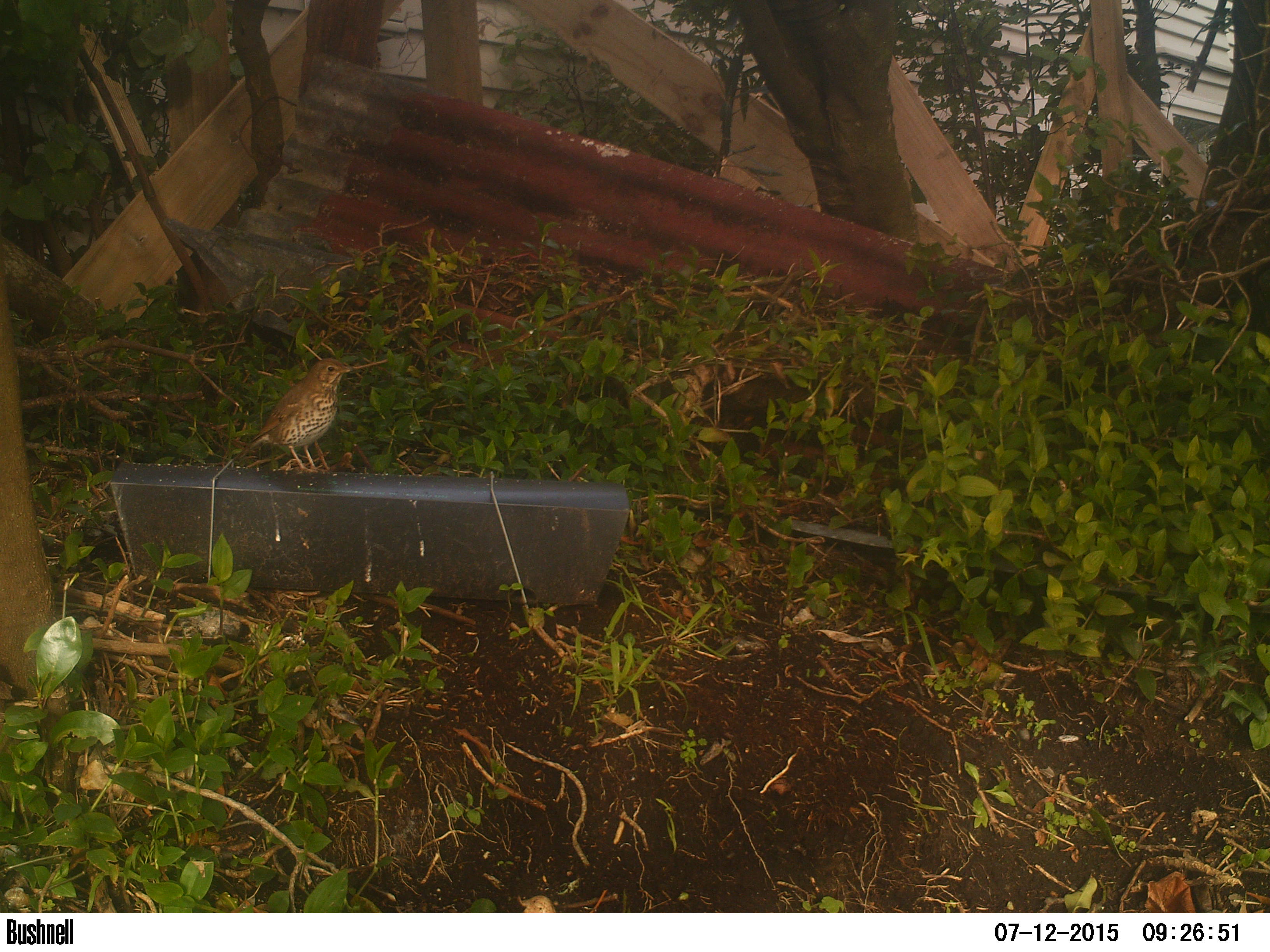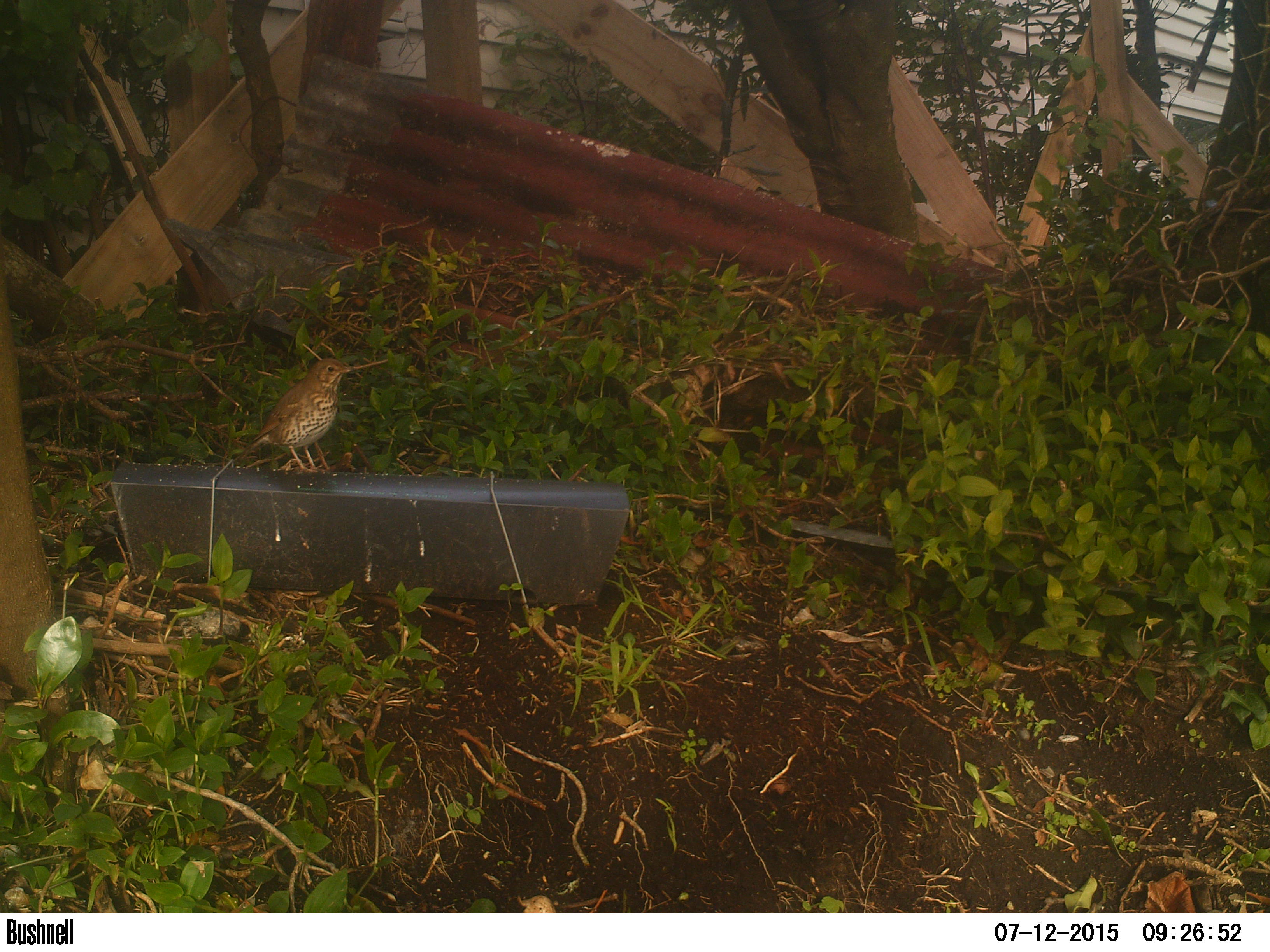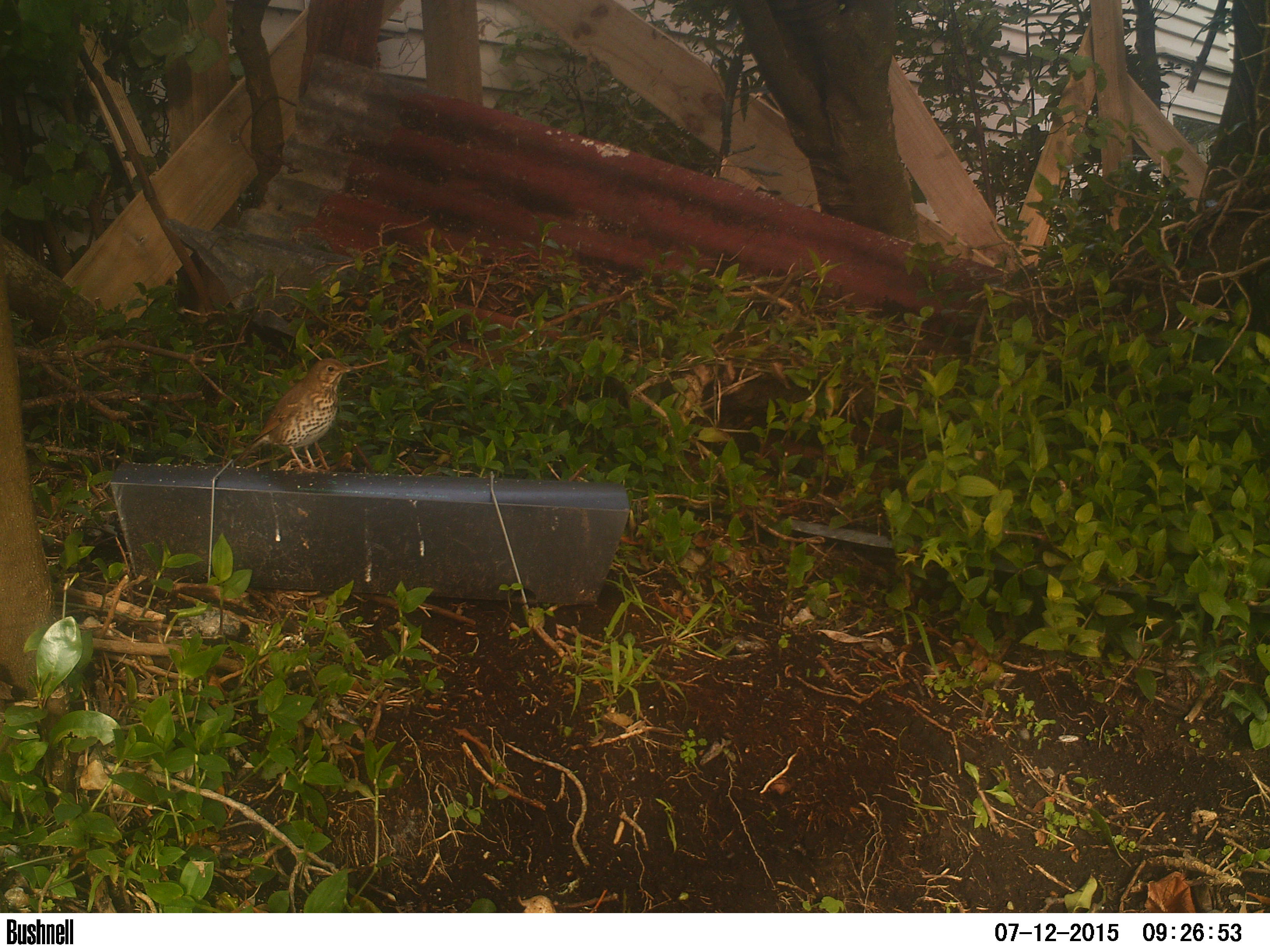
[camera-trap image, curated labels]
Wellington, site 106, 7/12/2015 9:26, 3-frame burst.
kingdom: Animalia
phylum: Chordata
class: Aves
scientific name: Aves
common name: bird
Bird (Aves).